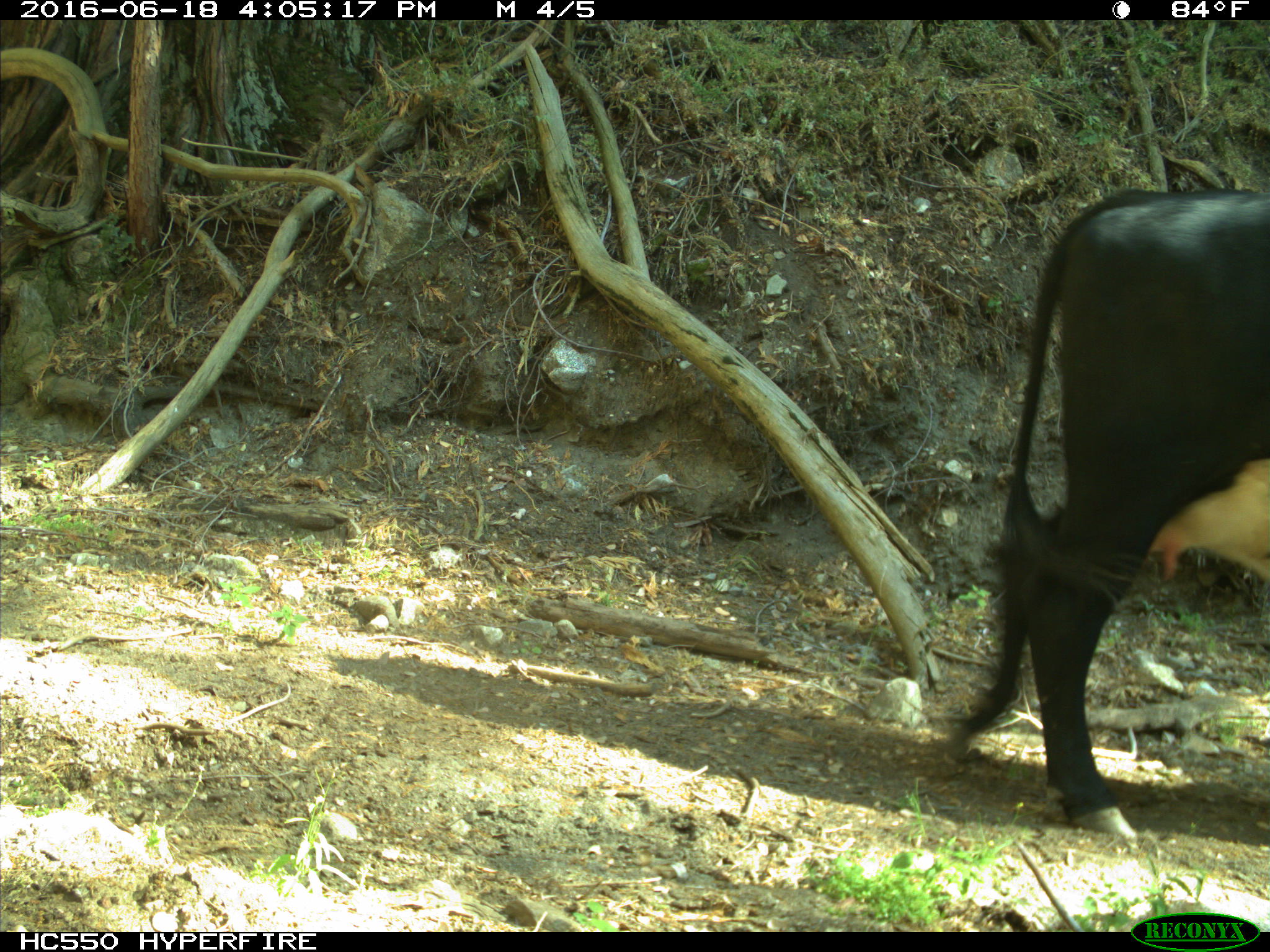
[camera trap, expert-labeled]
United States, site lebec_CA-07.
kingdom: Animalia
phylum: Chordata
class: Mammalia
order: Artiodactyla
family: Bovidae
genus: Bos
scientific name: Bos taurus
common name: domestic cow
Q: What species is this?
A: Bos taurus (domestic cow).